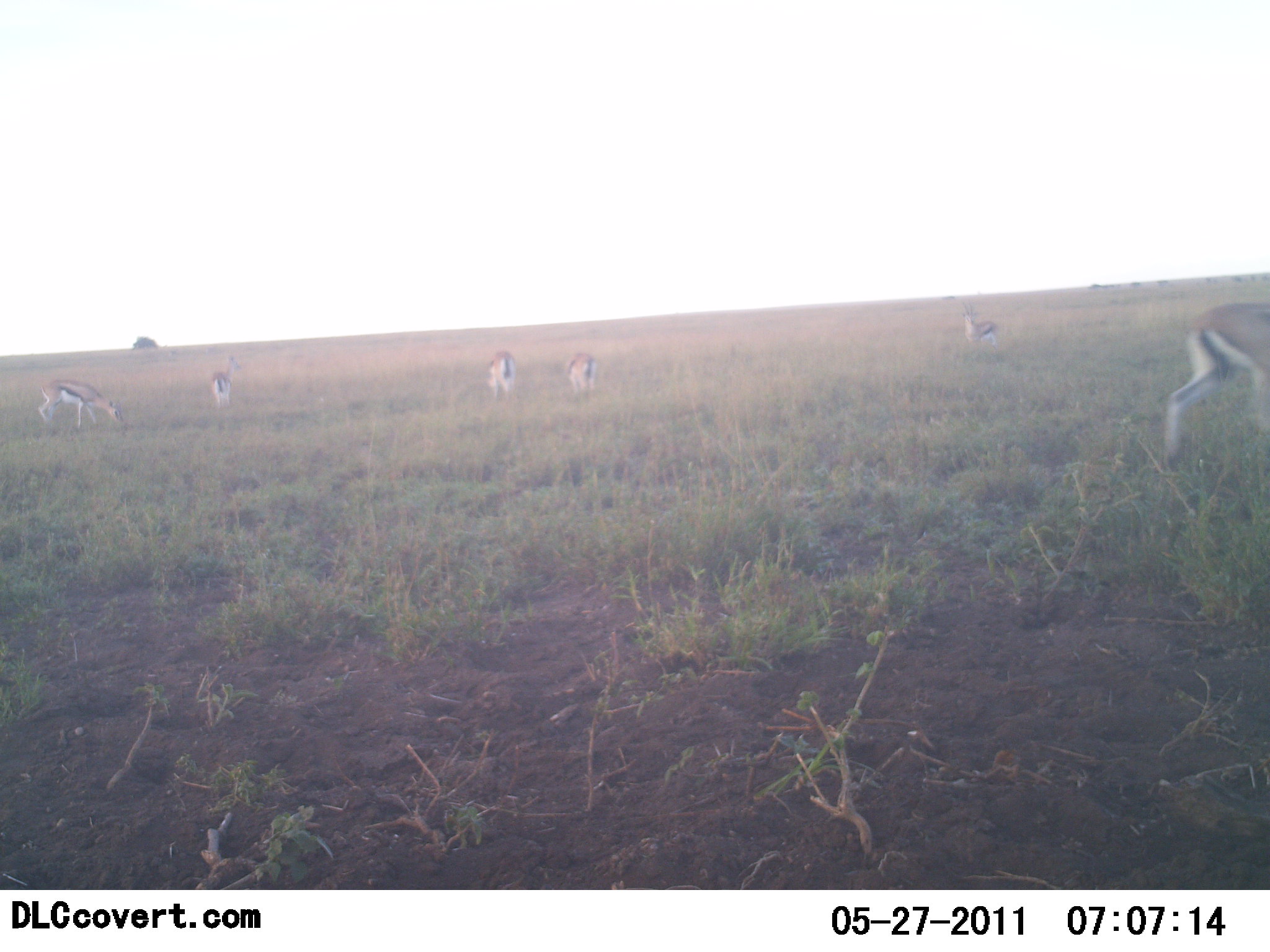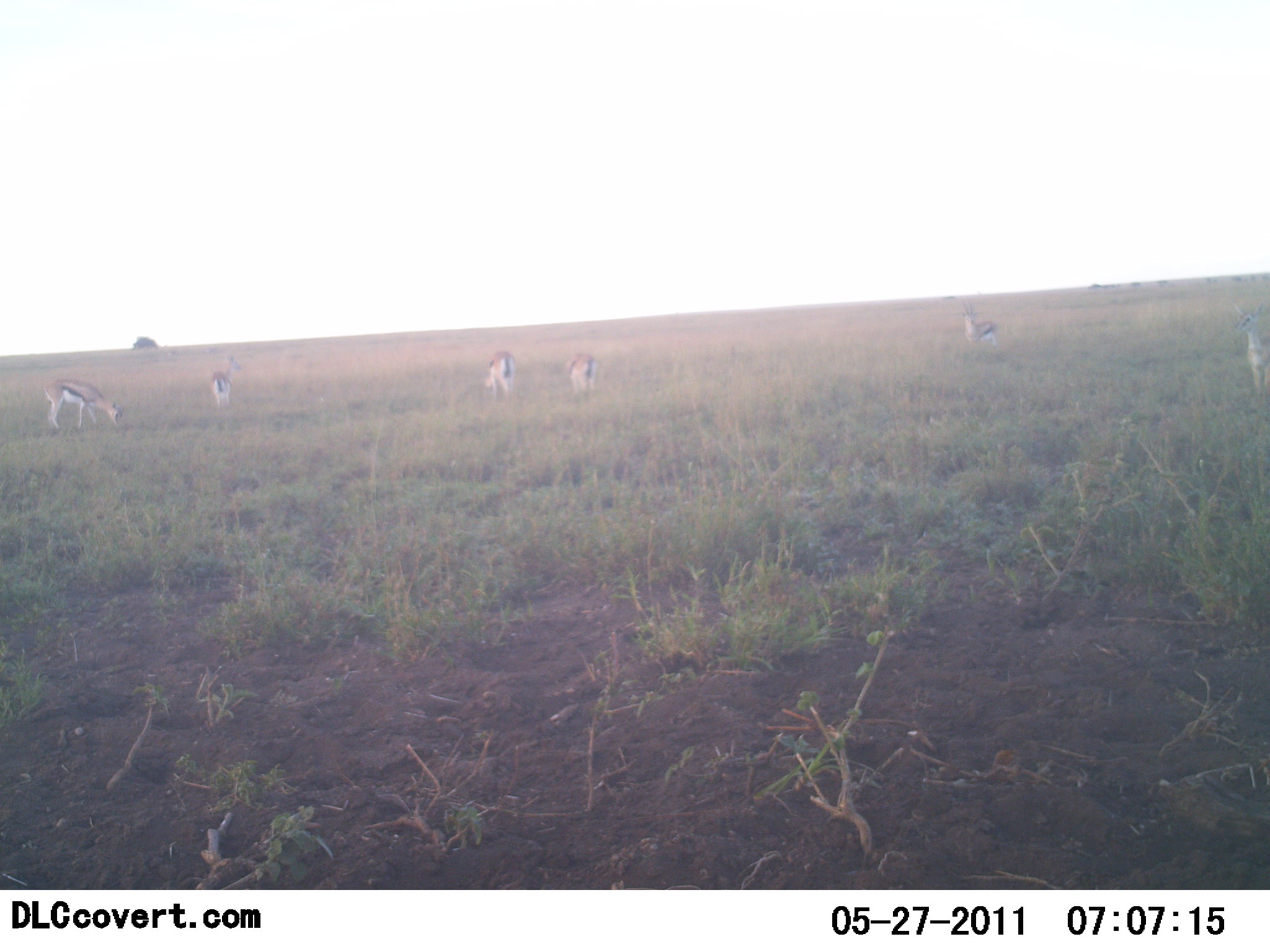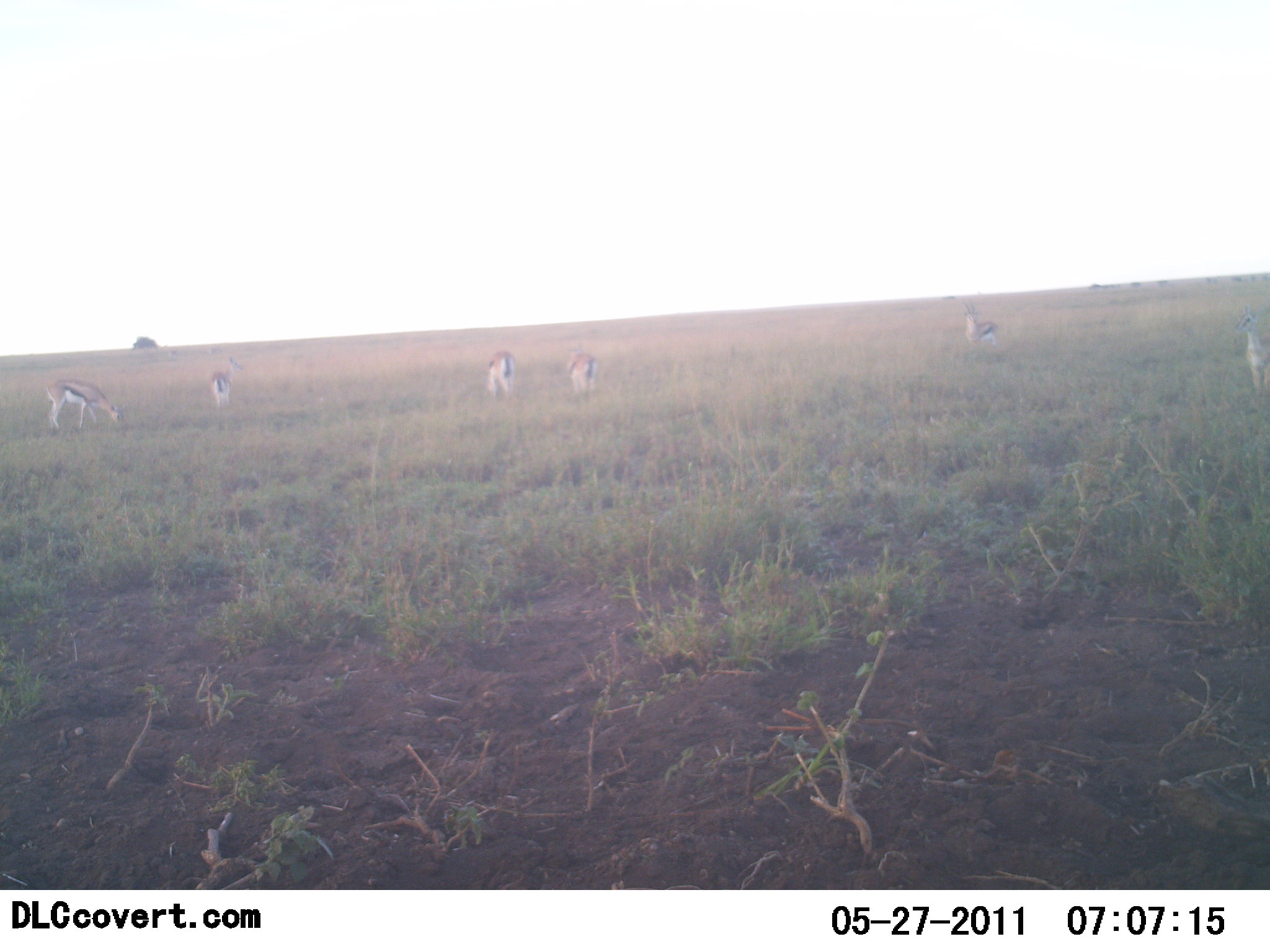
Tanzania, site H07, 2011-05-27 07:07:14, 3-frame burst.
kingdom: Animalia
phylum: Chordata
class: Mammalia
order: Artiodactyla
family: Bovidae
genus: Eudorcas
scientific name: Eudorcas thomsonii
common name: thomson's gazelle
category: gazellethomsons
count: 6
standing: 60%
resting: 0%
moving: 20%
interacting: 0%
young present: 0%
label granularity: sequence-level